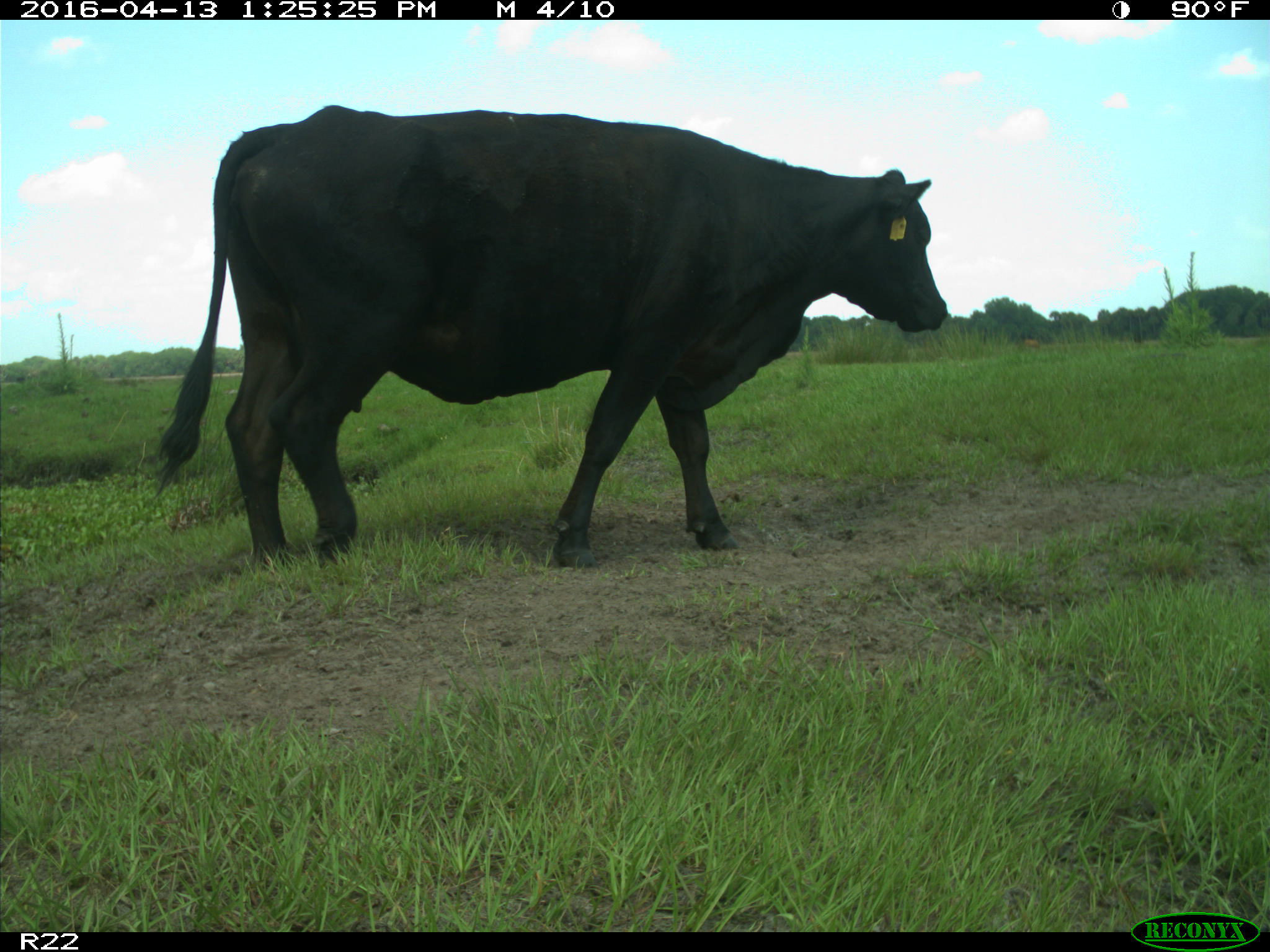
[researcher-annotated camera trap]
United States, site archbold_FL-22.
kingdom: Animalia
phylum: Chordata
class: Mammalia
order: Artiodactyla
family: Bovidae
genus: Bos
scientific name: Bos taurus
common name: domestic cow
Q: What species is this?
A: Bos taurus (domestic cow).